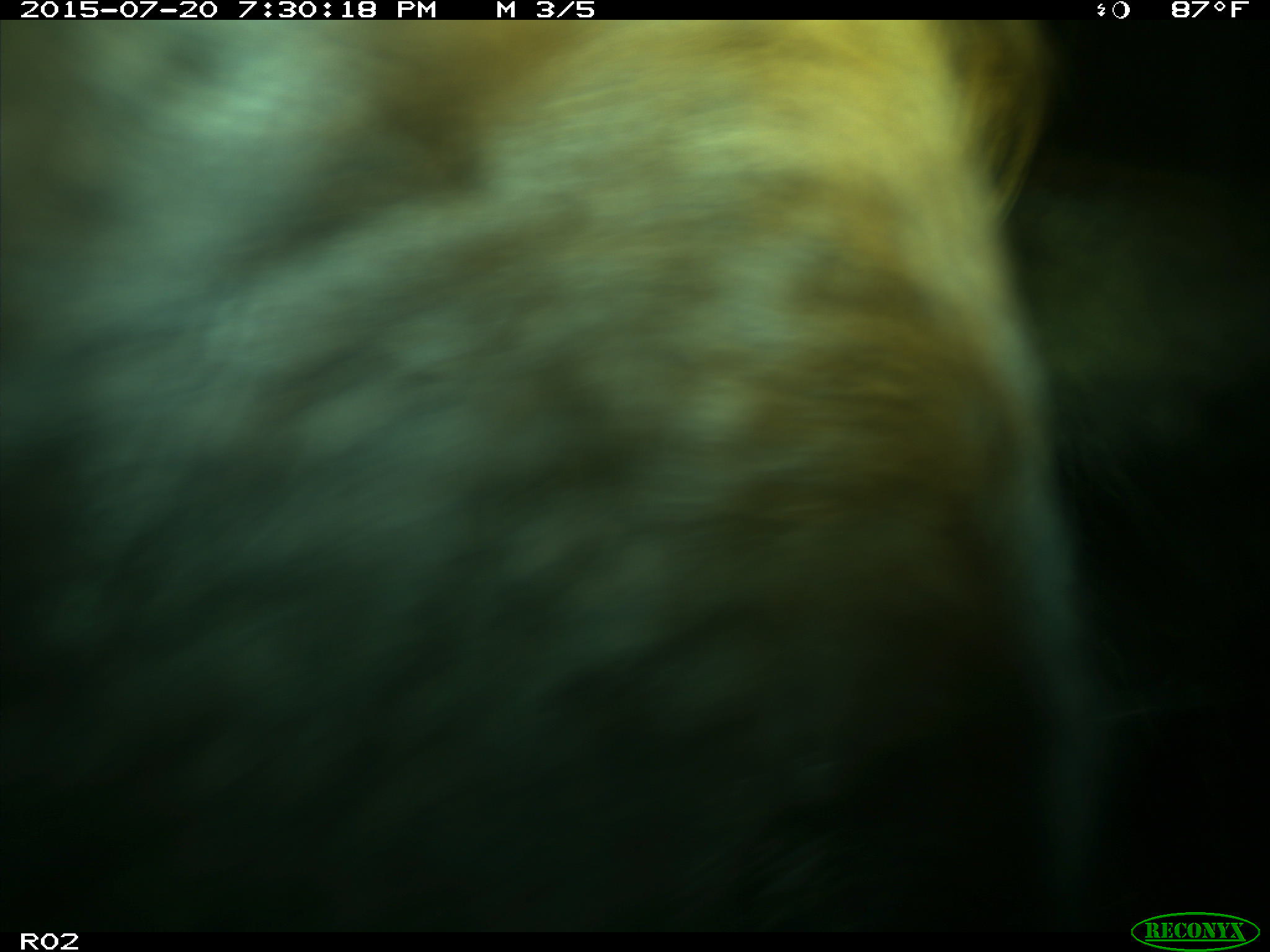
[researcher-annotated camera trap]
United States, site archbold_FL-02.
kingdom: Animalia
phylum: Chordata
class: Mammalia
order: Artiodactyla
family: Bovidae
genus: Bos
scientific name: Bos taurus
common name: domestic cow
Bos taurus (domestic cow).